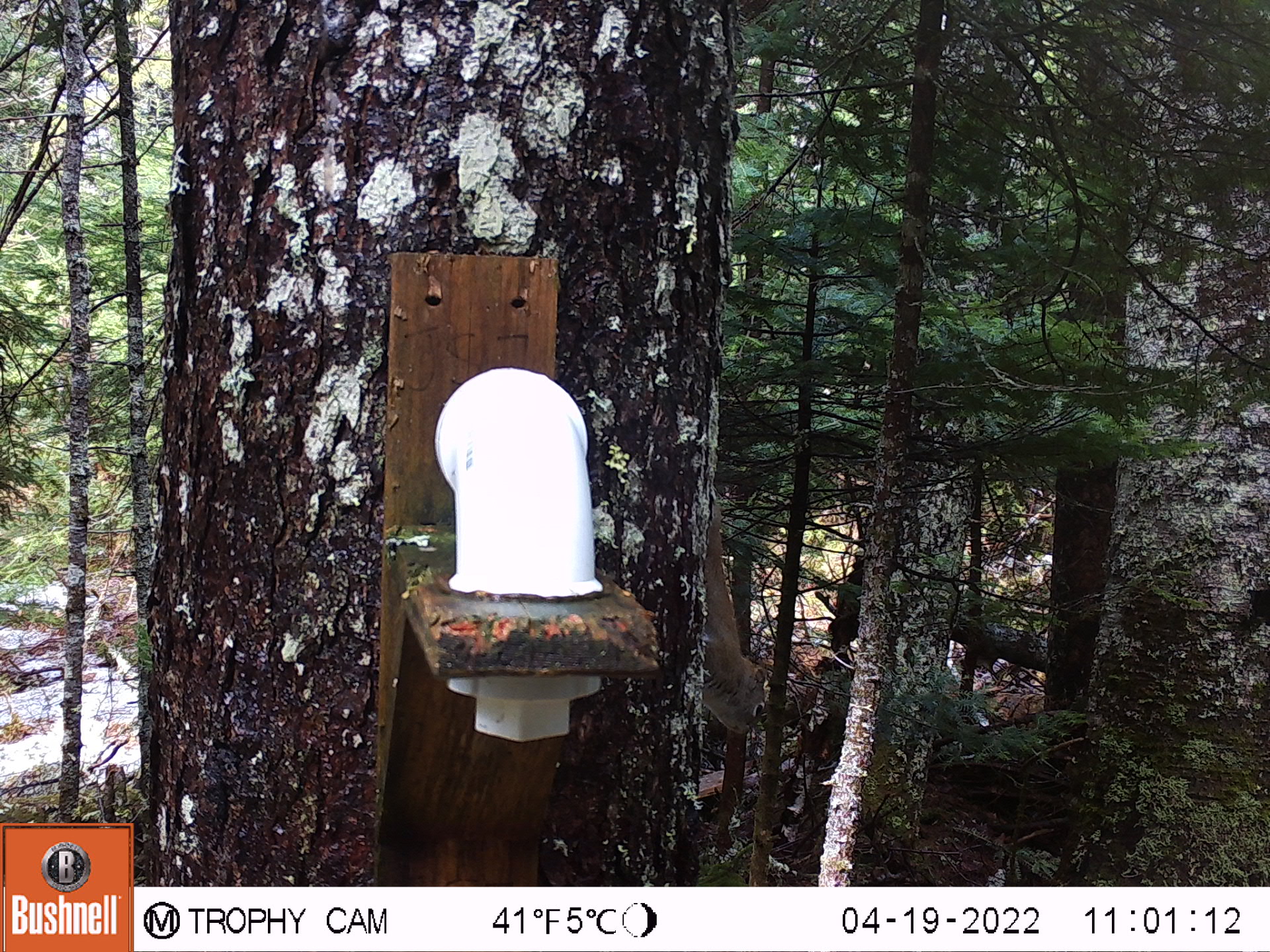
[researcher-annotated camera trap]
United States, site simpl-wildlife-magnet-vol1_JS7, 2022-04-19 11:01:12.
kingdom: Animalia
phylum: Chordata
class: Mammalia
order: Rodentia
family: Sciuridae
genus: Tamiasciurus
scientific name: Tamiasciurus hudsonicus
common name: red squirrel